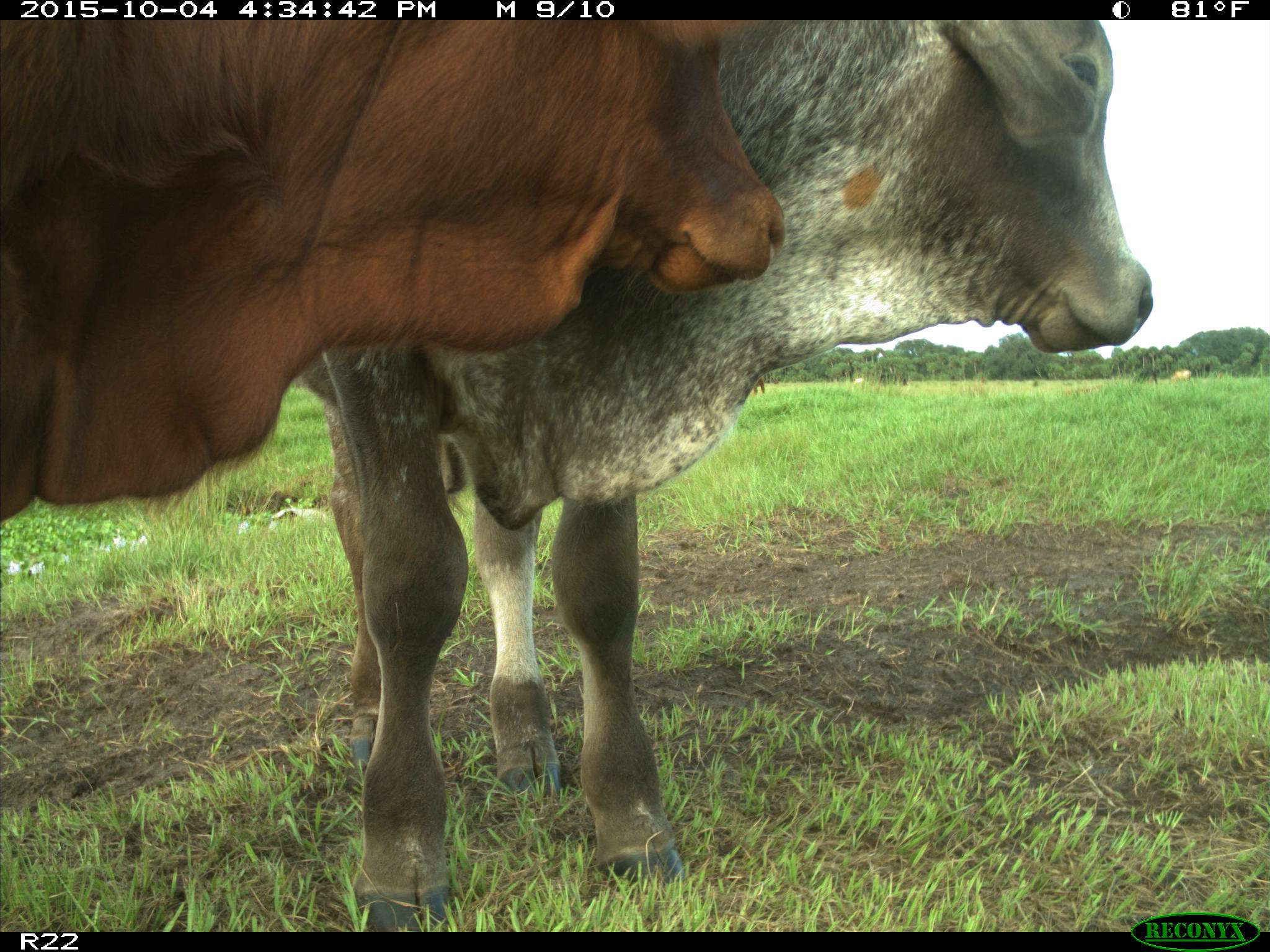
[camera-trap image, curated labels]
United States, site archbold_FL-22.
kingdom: Animalia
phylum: Chordata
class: Mammalia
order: Artiodactyla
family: Bovidae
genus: Bos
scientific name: Bos taurus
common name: domestic cow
Bos taurus (domestic cow).